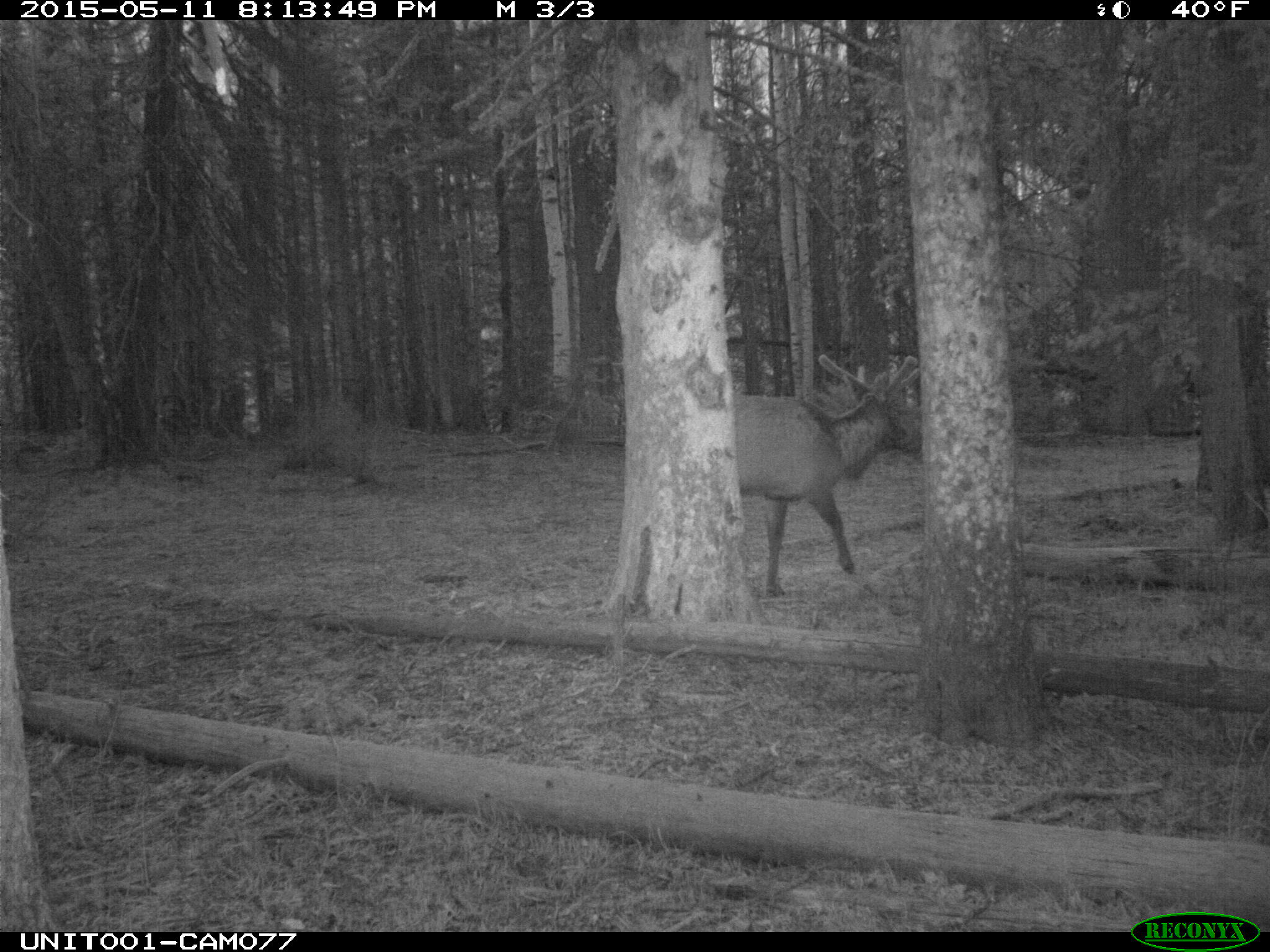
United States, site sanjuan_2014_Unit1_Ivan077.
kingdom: Animalia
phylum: Chordata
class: Mammalia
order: Artiodactyla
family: Cervidae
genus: Cervus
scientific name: Cervus elaphus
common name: red deer